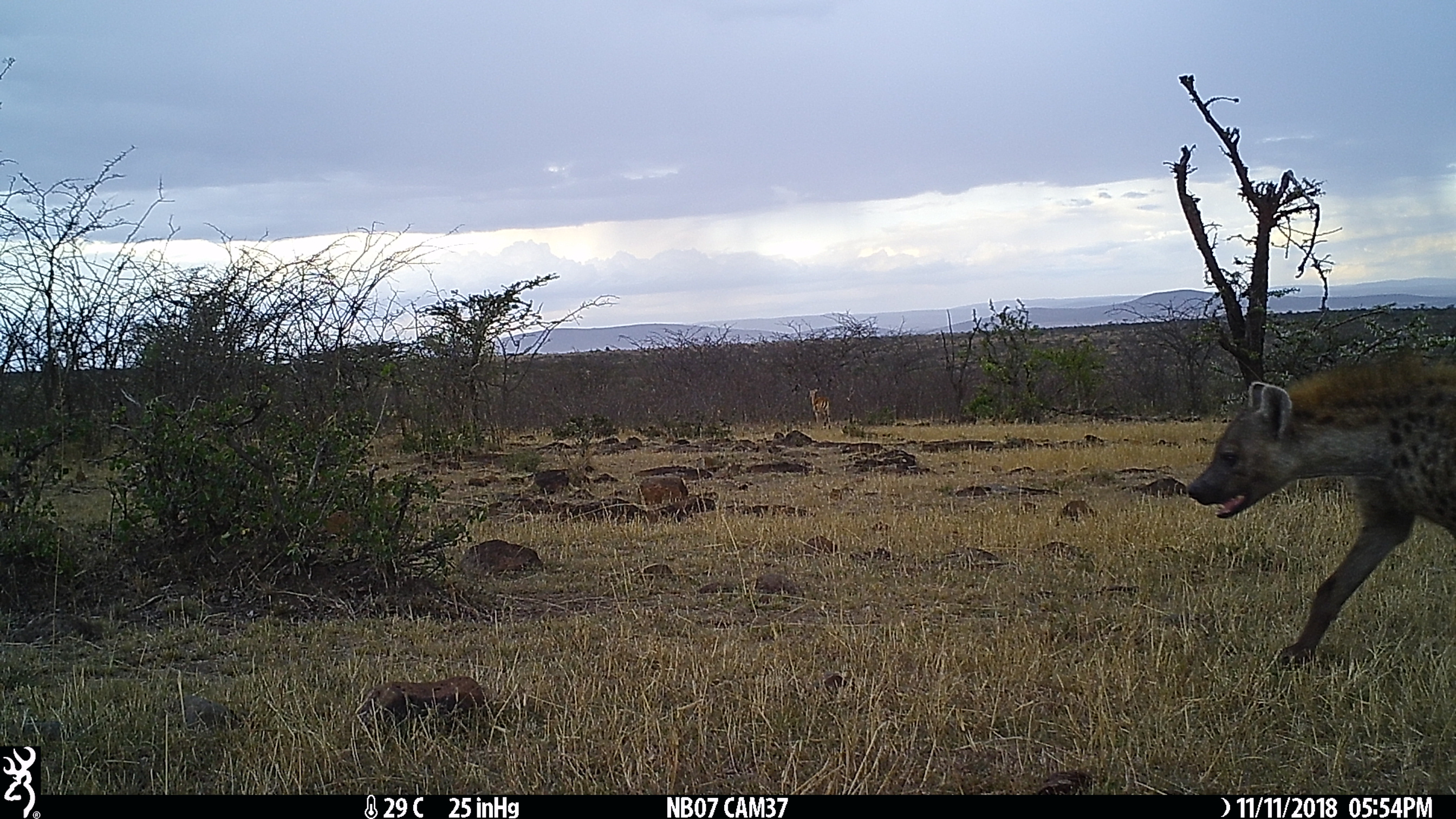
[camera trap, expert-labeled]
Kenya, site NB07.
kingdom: Animalia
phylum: Chordata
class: Mammalia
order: Artiodactyla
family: Bovidae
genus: Aepyceros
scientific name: Aepyceros melampus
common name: impala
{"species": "impala (Aepyceros melampus)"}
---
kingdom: Animalia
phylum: Chordata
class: Mammalia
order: Carnivora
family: Hyaenidae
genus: Crocuta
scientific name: Crocuta crocuta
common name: spotted hyena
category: hyena spotted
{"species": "hyena spotted (spotted hyena) (Crocuta crocuta)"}